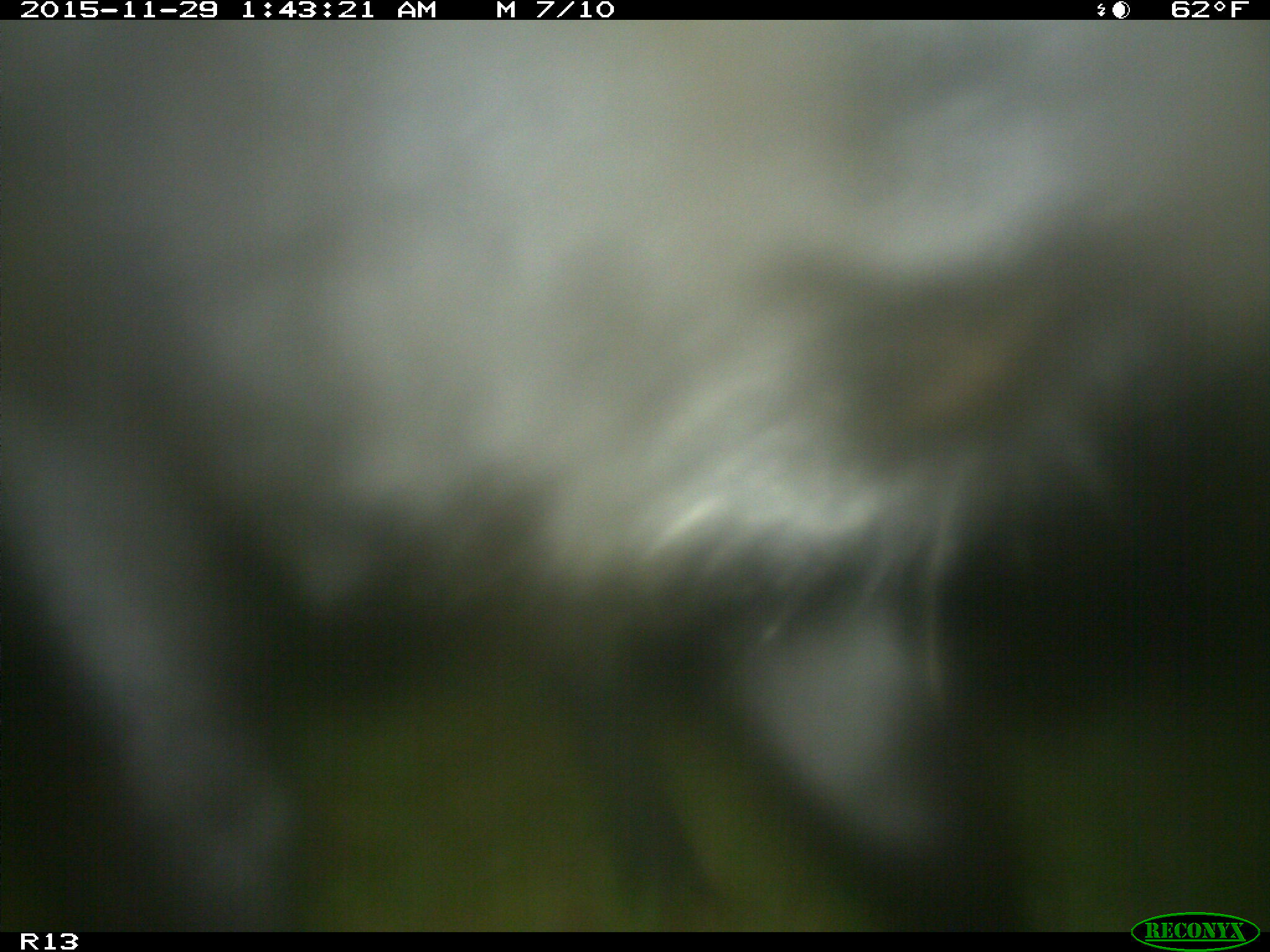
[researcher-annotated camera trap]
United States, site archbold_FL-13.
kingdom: Animalia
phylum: Chordata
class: Mammalia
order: Artiodactyla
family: Bovidae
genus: Bos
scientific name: Bos taurus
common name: domestic cow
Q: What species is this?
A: Bos taurus (domestic cow).